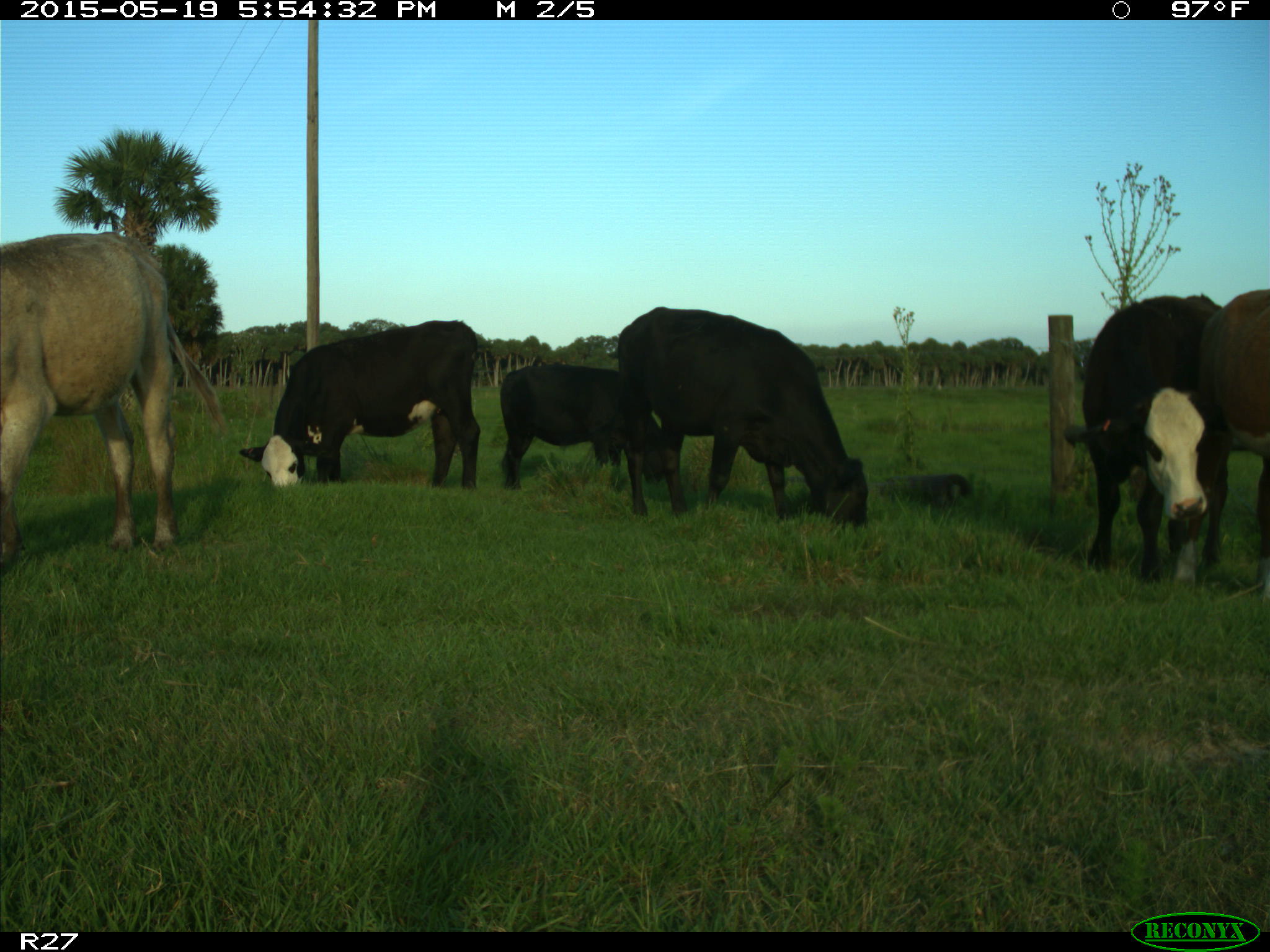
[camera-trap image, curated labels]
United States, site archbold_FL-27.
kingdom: Animalia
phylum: Chordata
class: Mammalia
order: Artiodactyla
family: Bovidae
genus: Bos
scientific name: Bos taurus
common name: domestic cow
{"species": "Bos taurus (domestic cow)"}